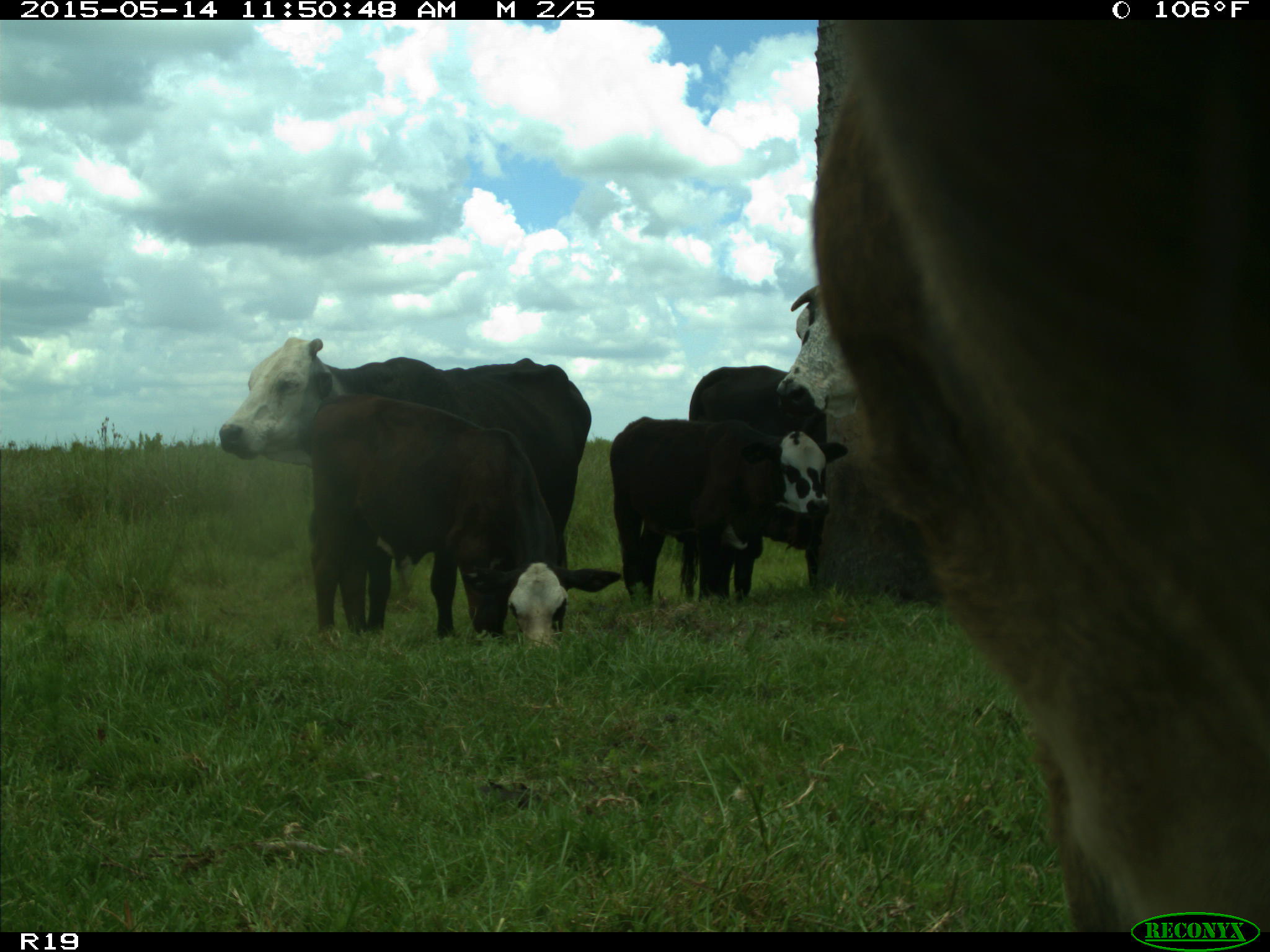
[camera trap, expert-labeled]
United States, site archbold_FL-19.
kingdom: Animalia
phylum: Chordata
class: Mammalia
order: Artiodactyla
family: Bovidae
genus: Bos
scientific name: Bos taurus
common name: domestic cow